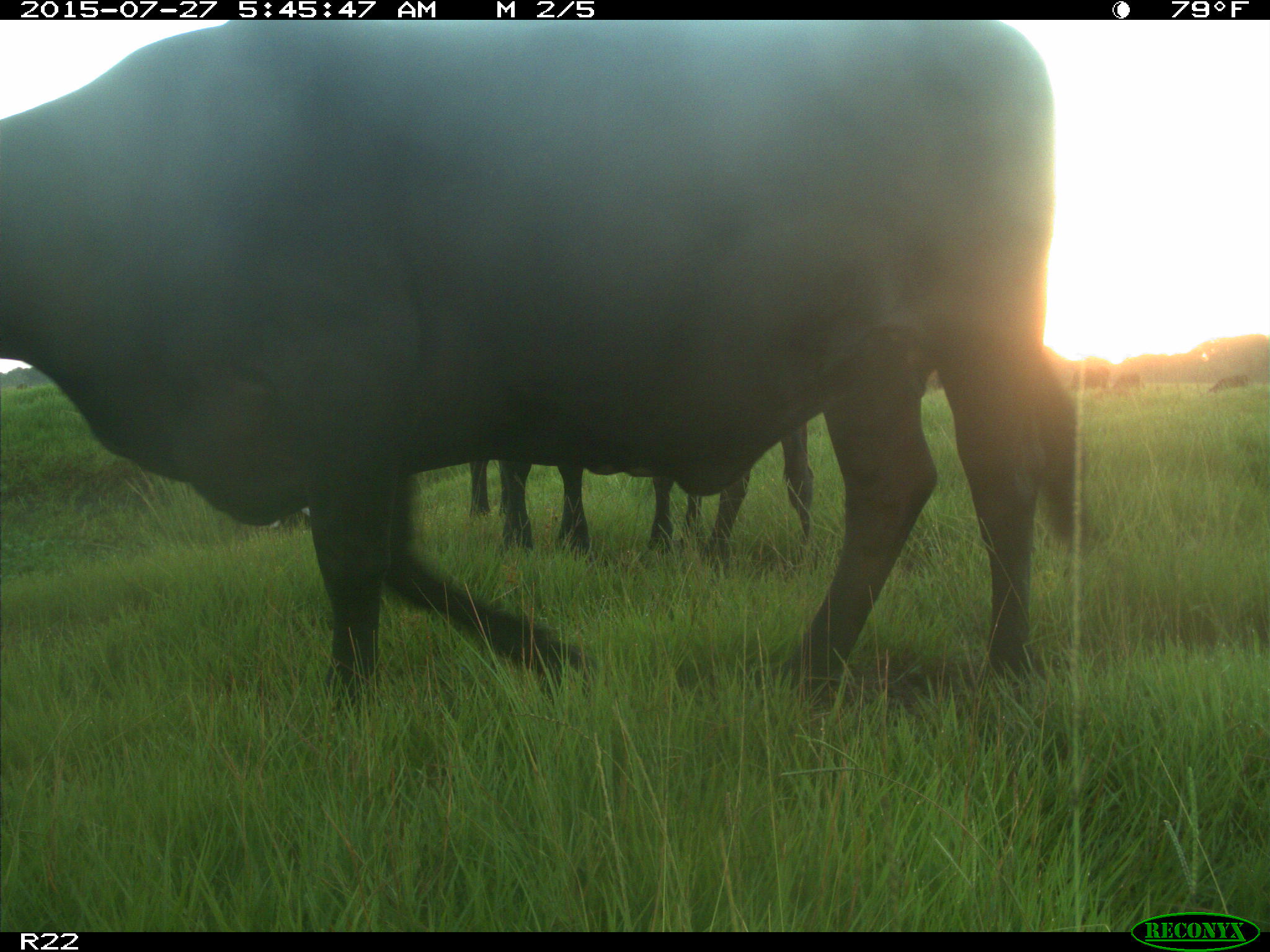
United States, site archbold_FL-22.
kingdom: Animalia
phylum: Chordata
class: Mammalia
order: Artiodactyla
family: Bovidae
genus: Bos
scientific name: Bos taurus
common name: domestic cow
Bos taurus (domestic cow).